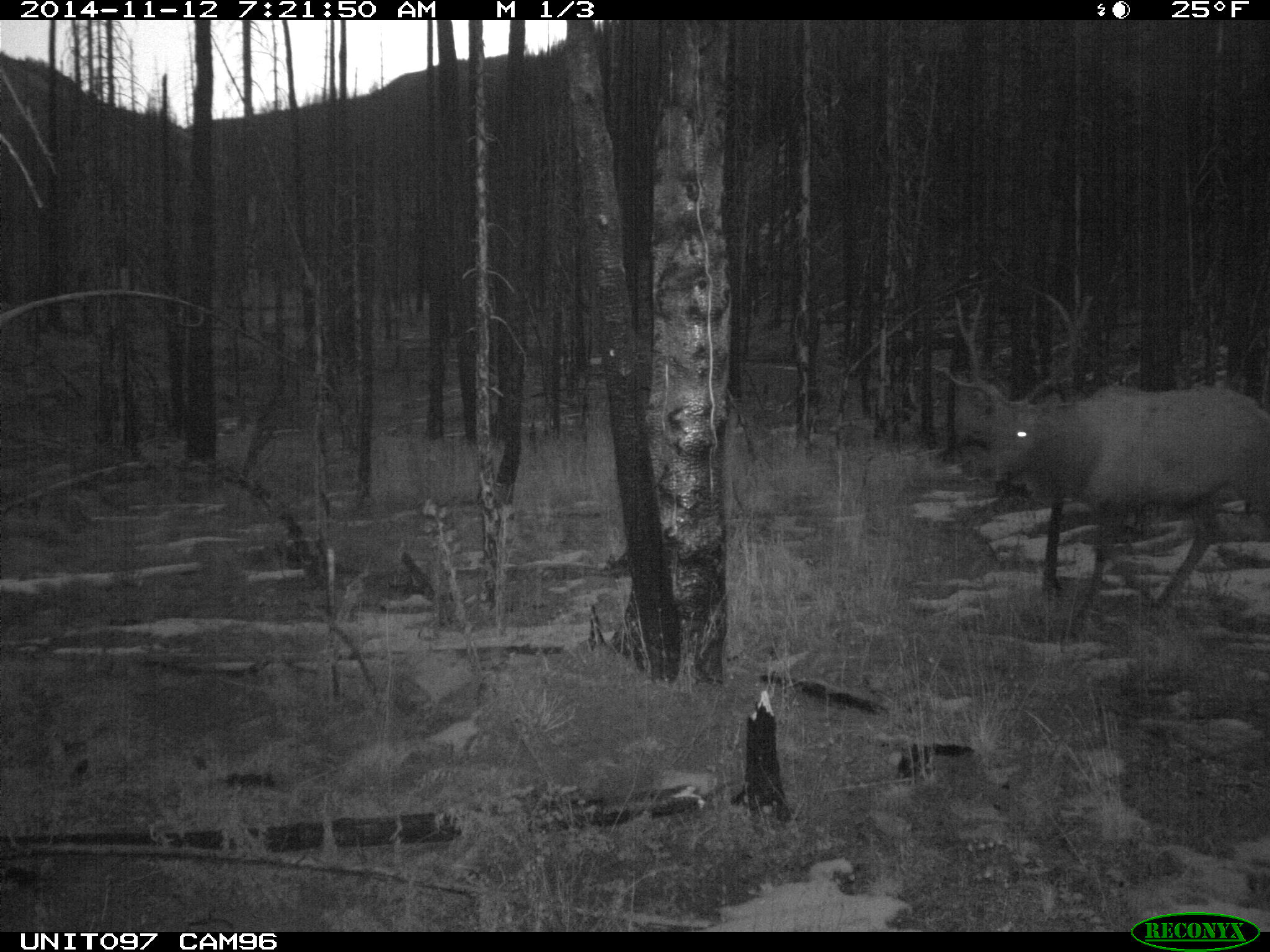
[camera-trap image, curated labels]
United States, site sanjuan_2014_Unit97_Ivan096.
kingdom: Animalia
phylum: Chordata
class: Mammalia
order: Artiodactyla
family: Cervidae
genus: Cervus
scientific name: Cervus elaphus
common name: red deer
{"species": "Cervus elaphus (red deer)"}